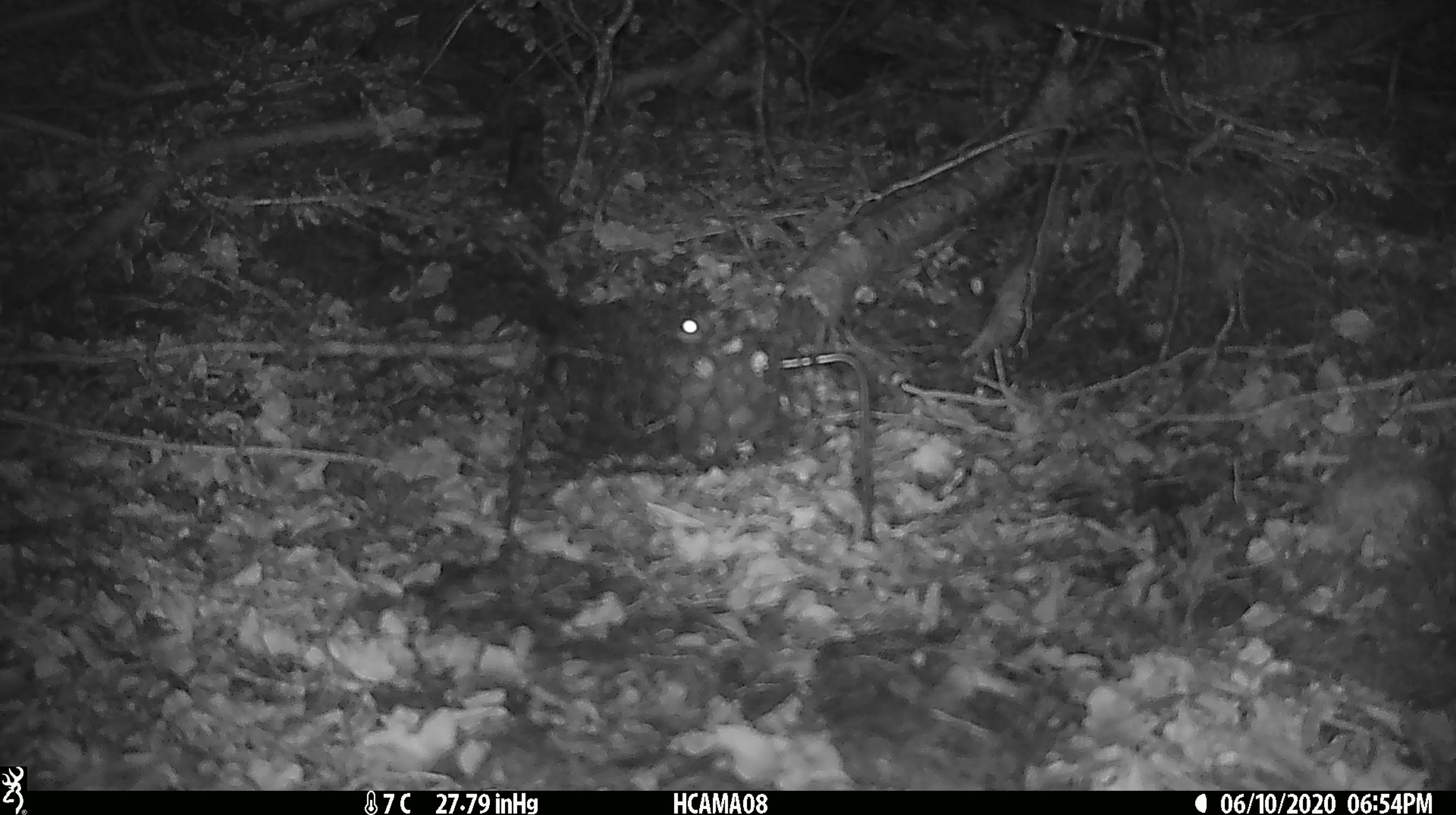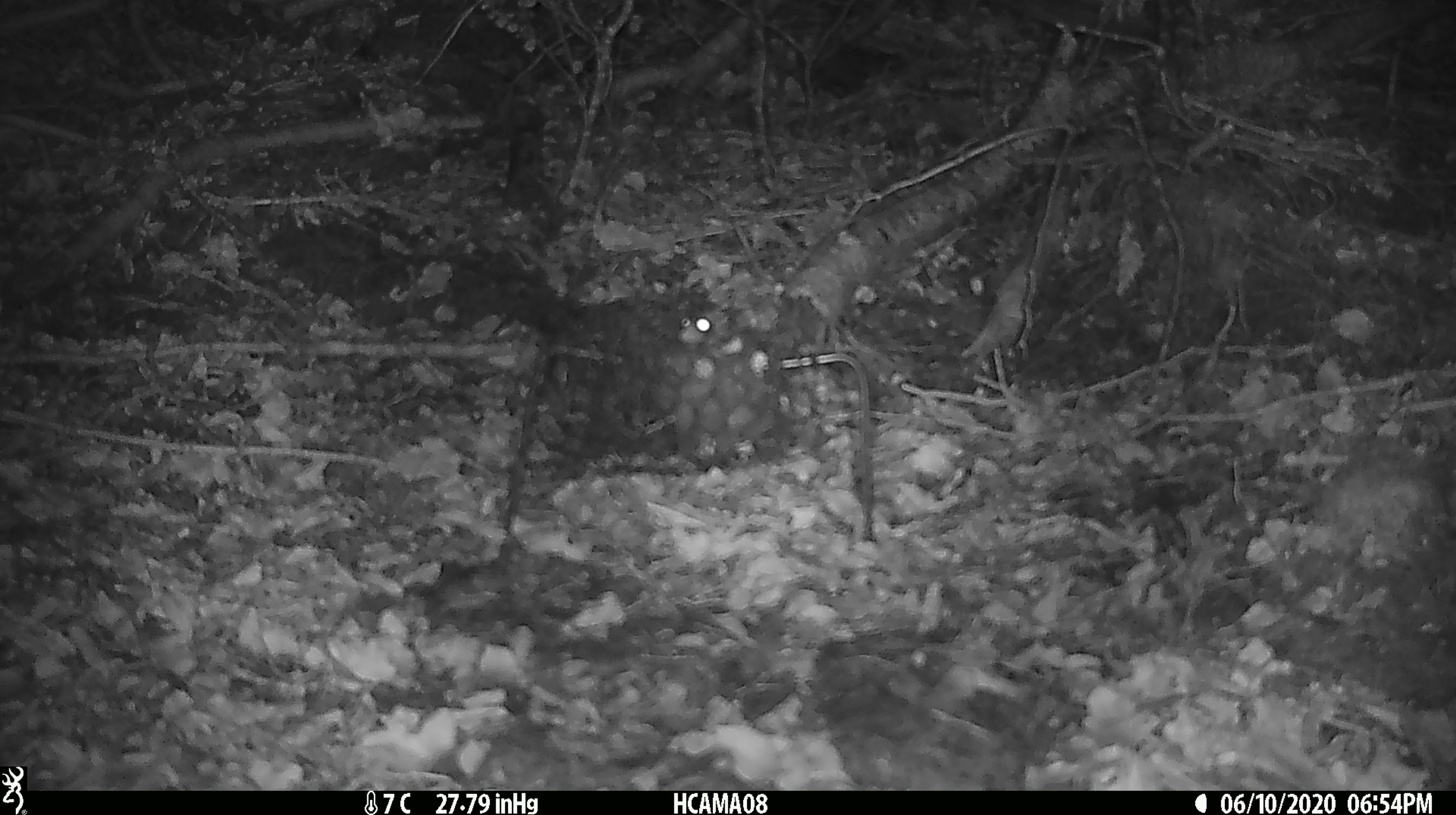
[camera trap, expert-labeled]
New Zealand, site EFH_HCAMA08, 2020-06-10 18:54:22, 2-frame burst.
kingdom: Animalia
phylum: Chordata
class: Mammalia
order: Rodentia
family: Muridae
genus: Mus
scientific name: Mus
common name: mouse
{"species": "mouse (Mus)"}